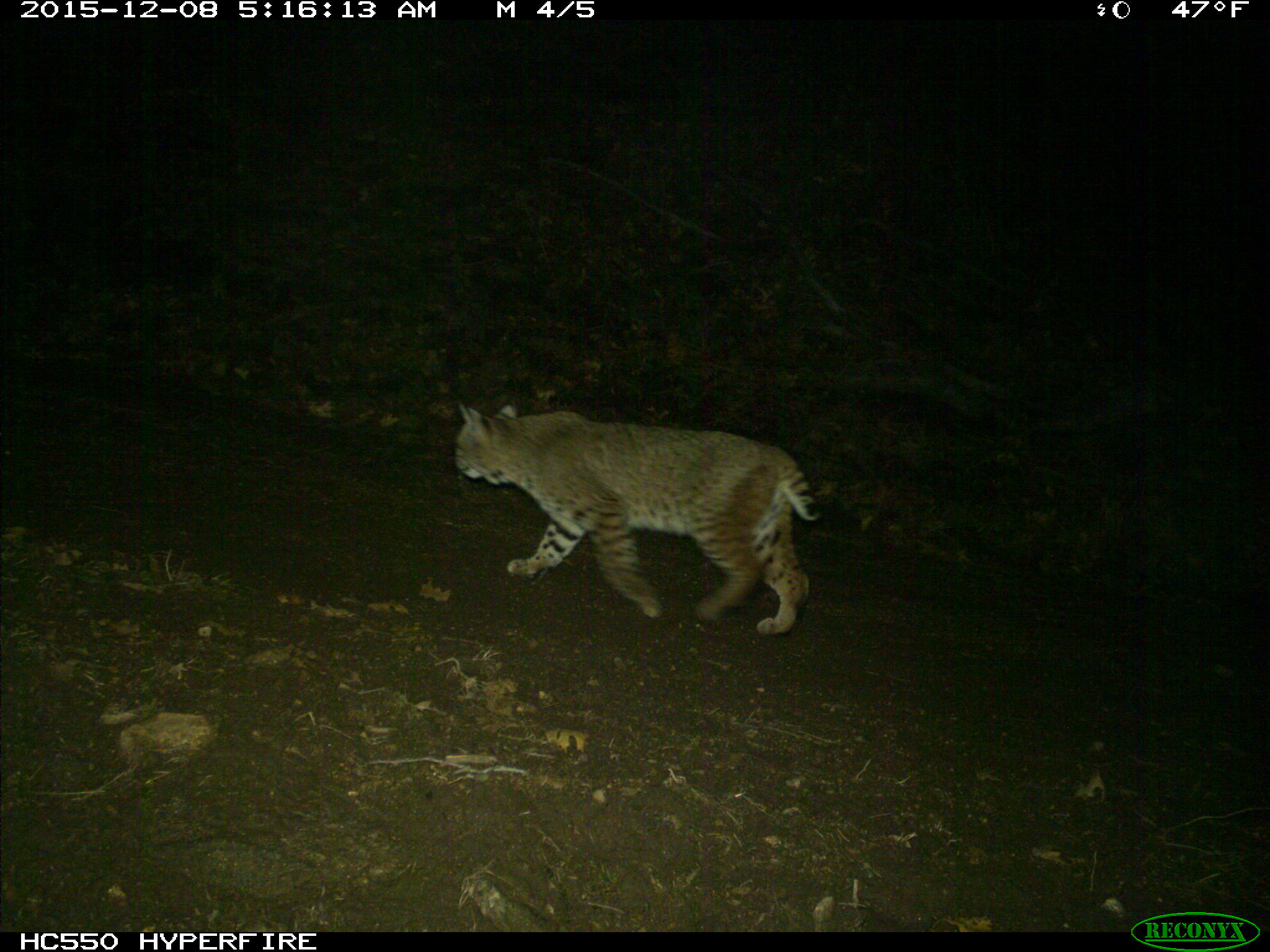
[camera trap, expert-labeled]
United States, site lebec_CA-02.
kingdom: Animalia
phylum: Chordata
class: Mammalia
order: Carnivora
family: Felidae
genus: Lynx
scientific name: Lynx rufus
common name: bobcat